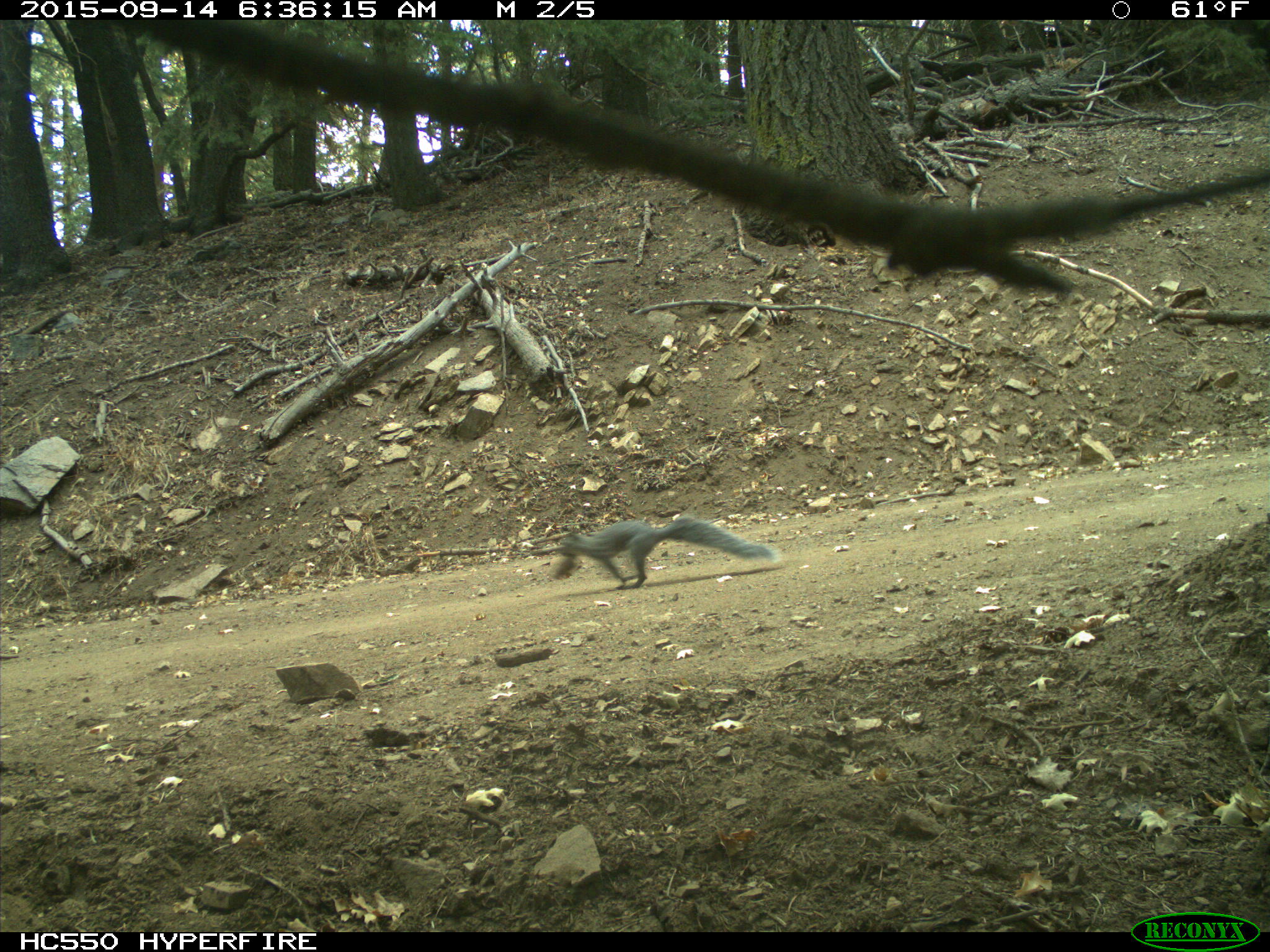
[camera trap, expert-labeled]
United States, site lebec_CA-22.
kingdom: Animalia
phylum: Chordata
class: Mammalia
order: Rodentia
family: Sciuridae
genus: Sciurus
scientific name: Sciurus carolinensis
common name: eastern gray squirrel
Sciurus carolinensis (eastern gray squirrel).